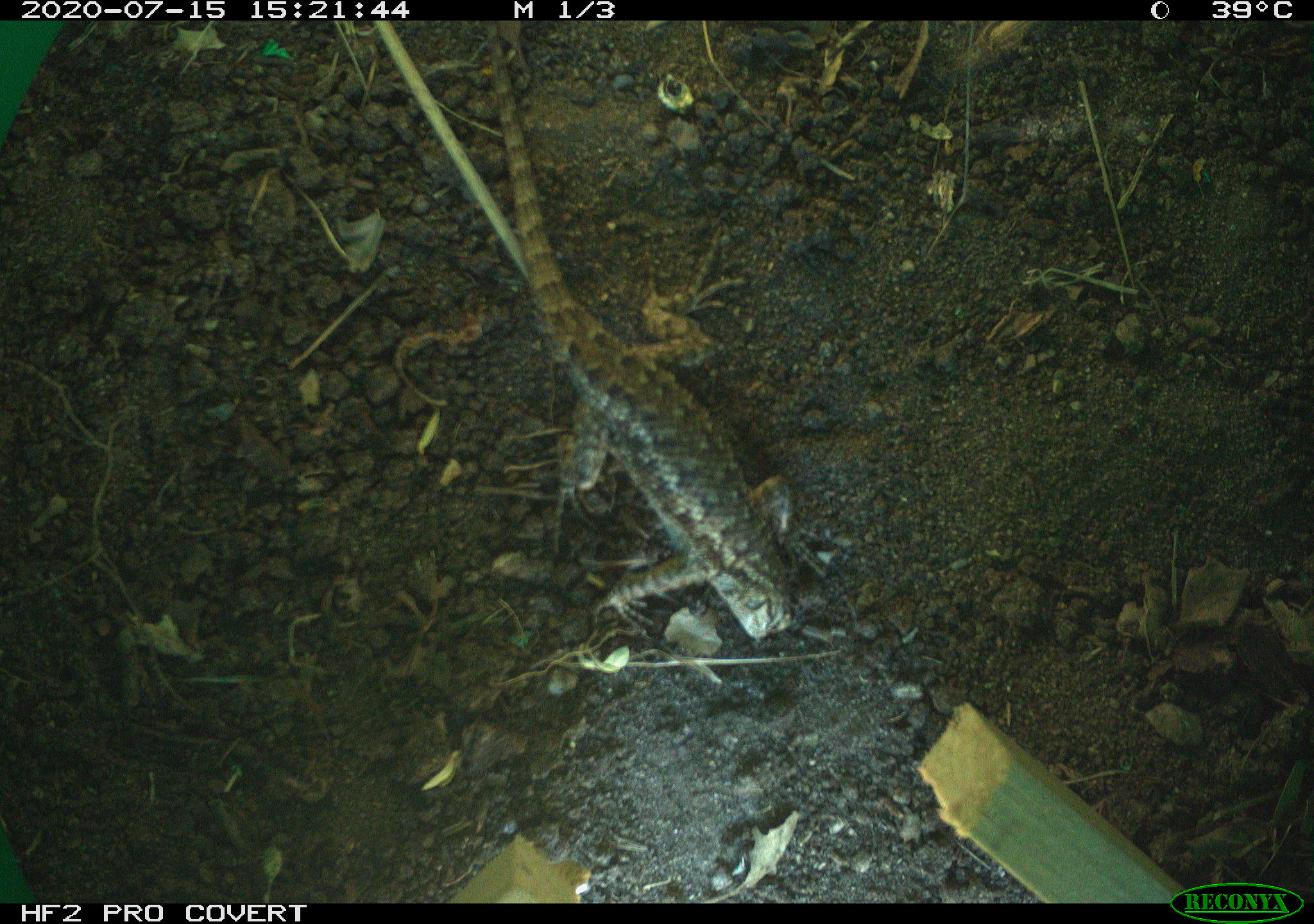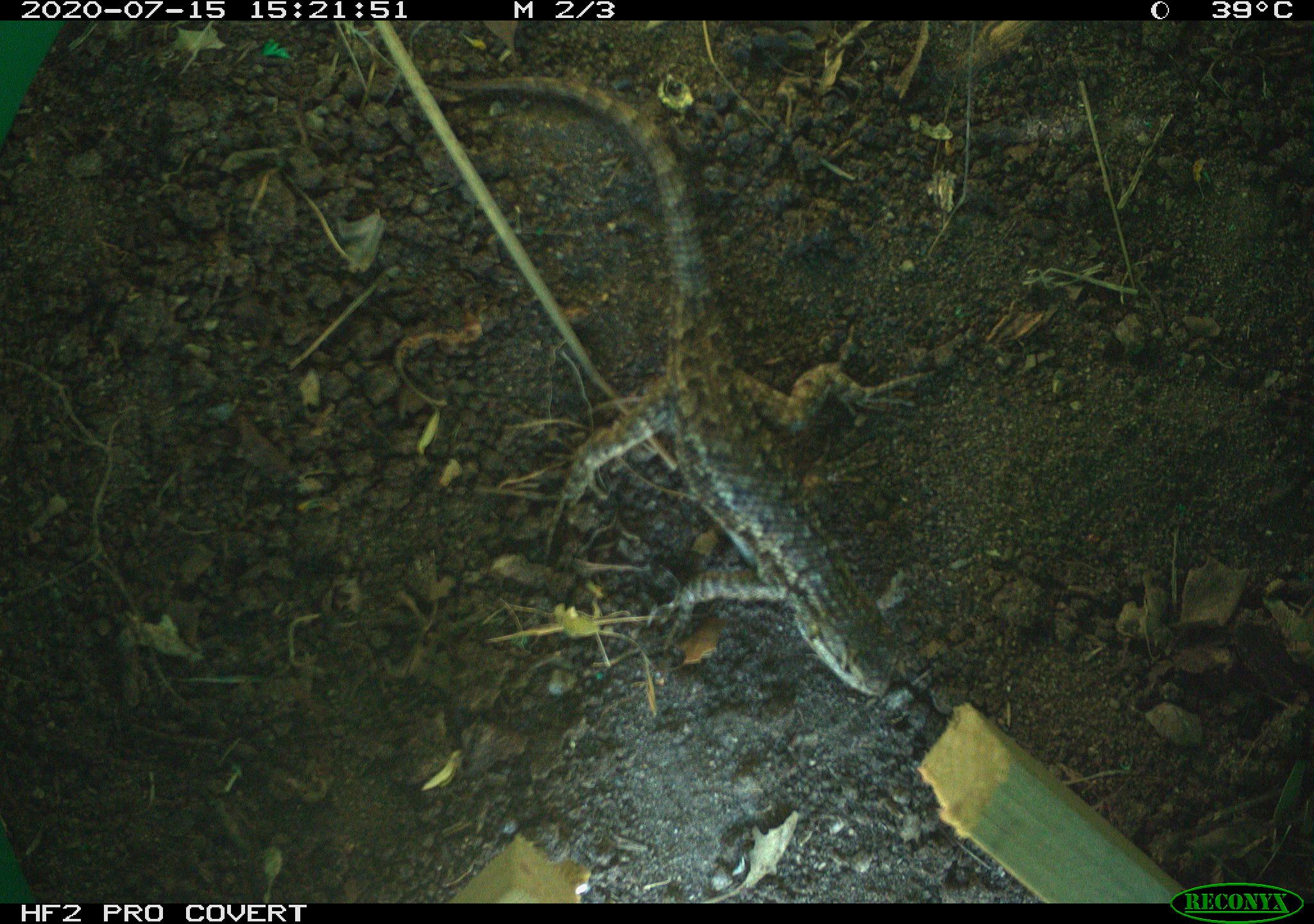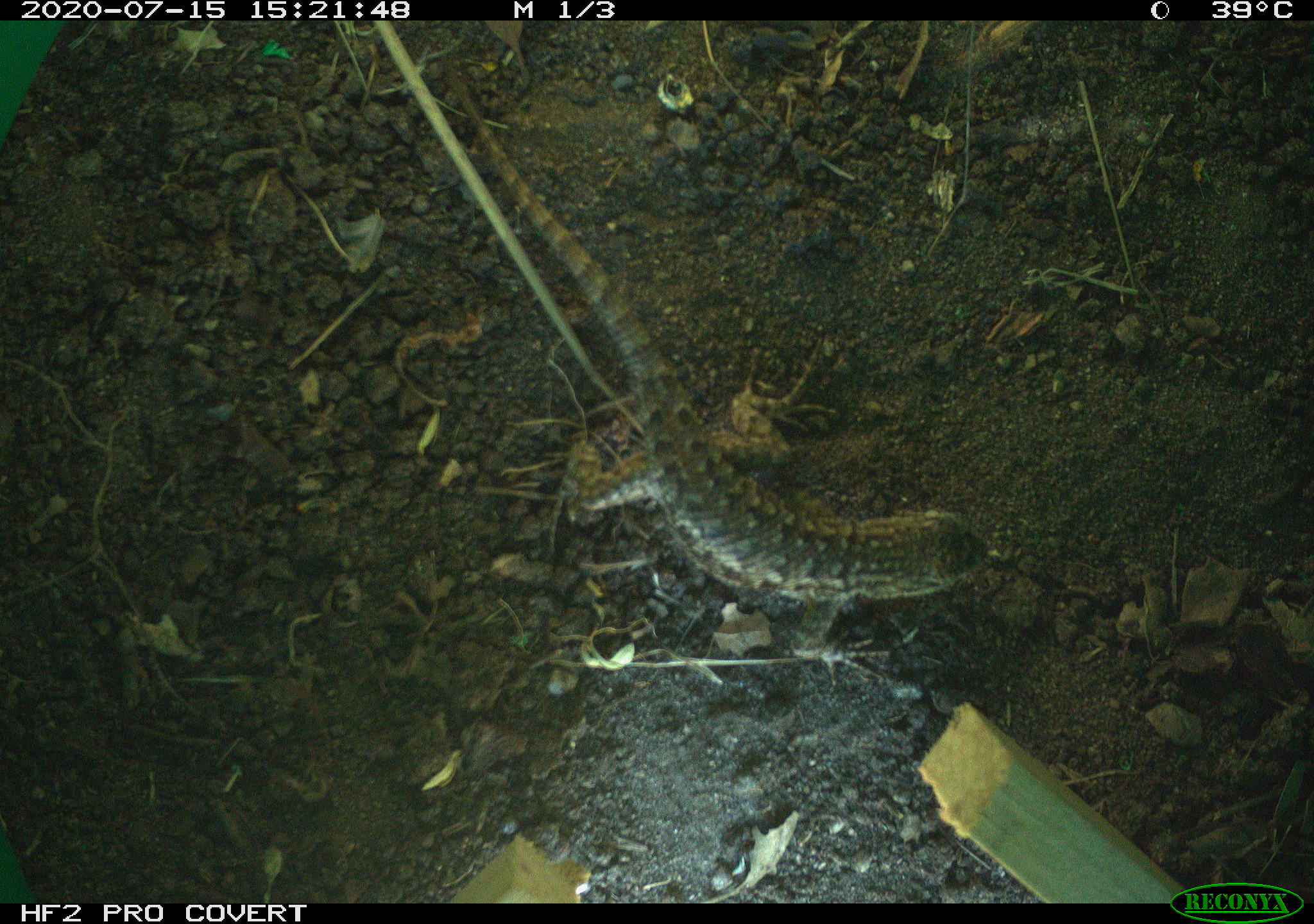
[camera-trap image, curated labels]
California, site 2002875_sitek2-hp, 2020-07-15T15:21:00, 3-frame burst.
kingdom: Animalia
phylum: Chordata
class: Reptilia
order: Squamata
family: Phrynosomatidae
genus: Sceloporus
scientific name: Sceloporus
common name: spiny lizards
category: sceloporus species